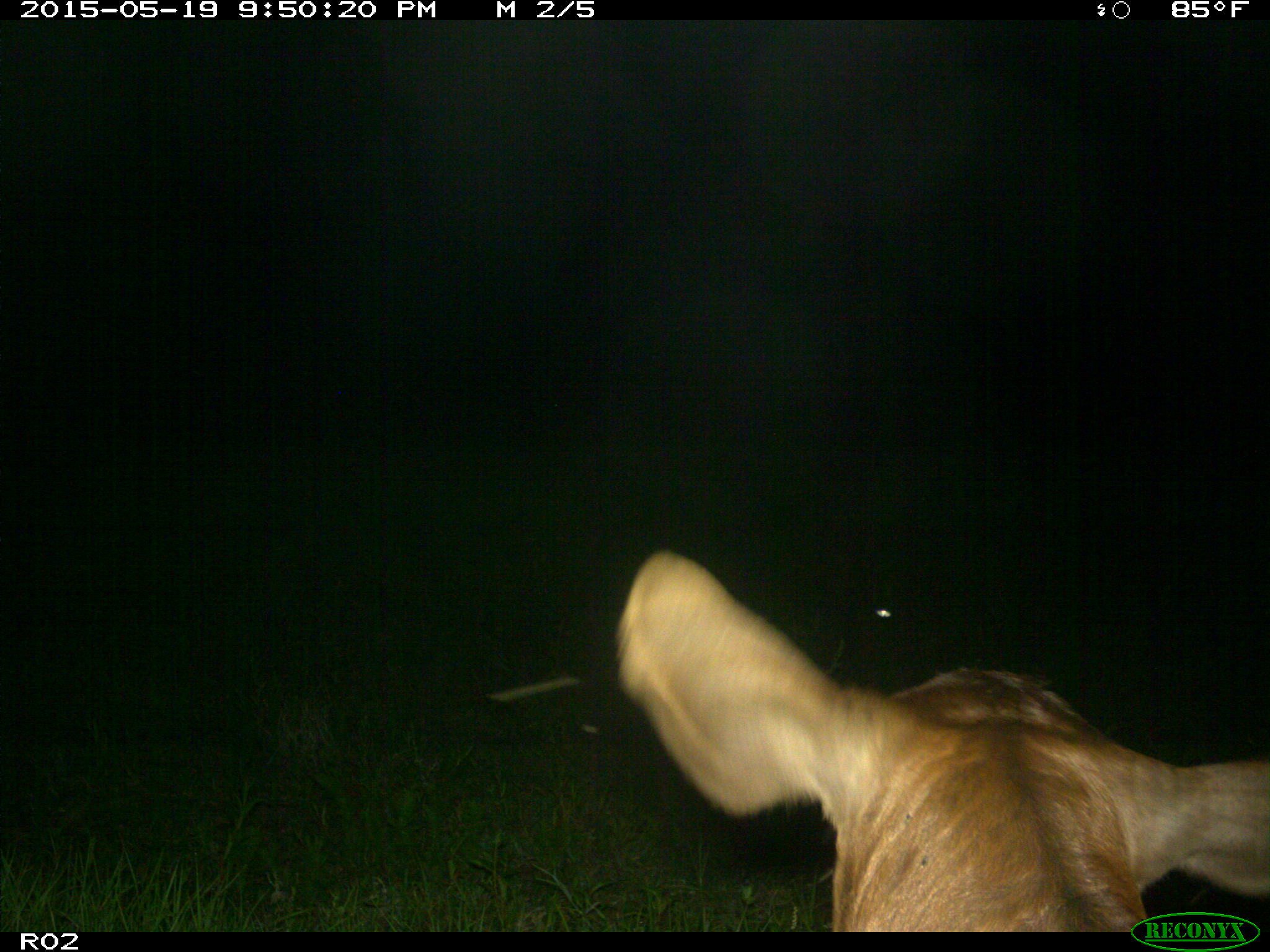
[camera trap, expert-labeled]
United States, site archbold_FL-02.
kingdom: Animalia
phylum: Chordata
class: Mammalia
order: Artiodactyla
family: Bovidae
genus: Bos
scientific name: Bos taurus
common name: domestic cow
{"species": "Bos taurus (domestic cow)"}